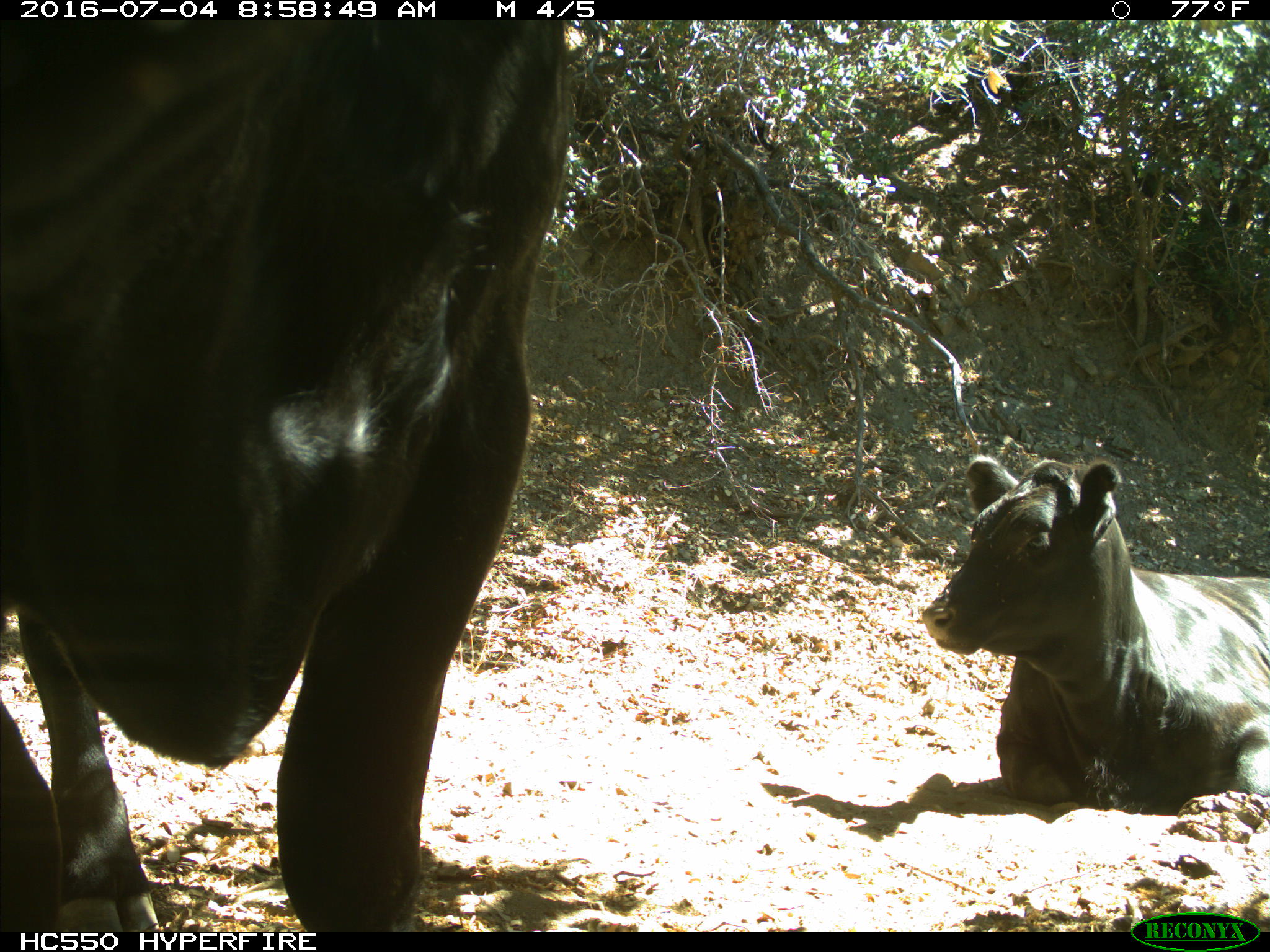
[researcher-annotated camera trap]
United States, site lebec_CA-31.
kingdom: Animalia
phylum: Chordata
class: Mammalia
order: Artiodactyla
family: Bovidae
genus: Bos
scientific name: Bos taurus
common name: domestic cow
Bos taurus (domestic cow).